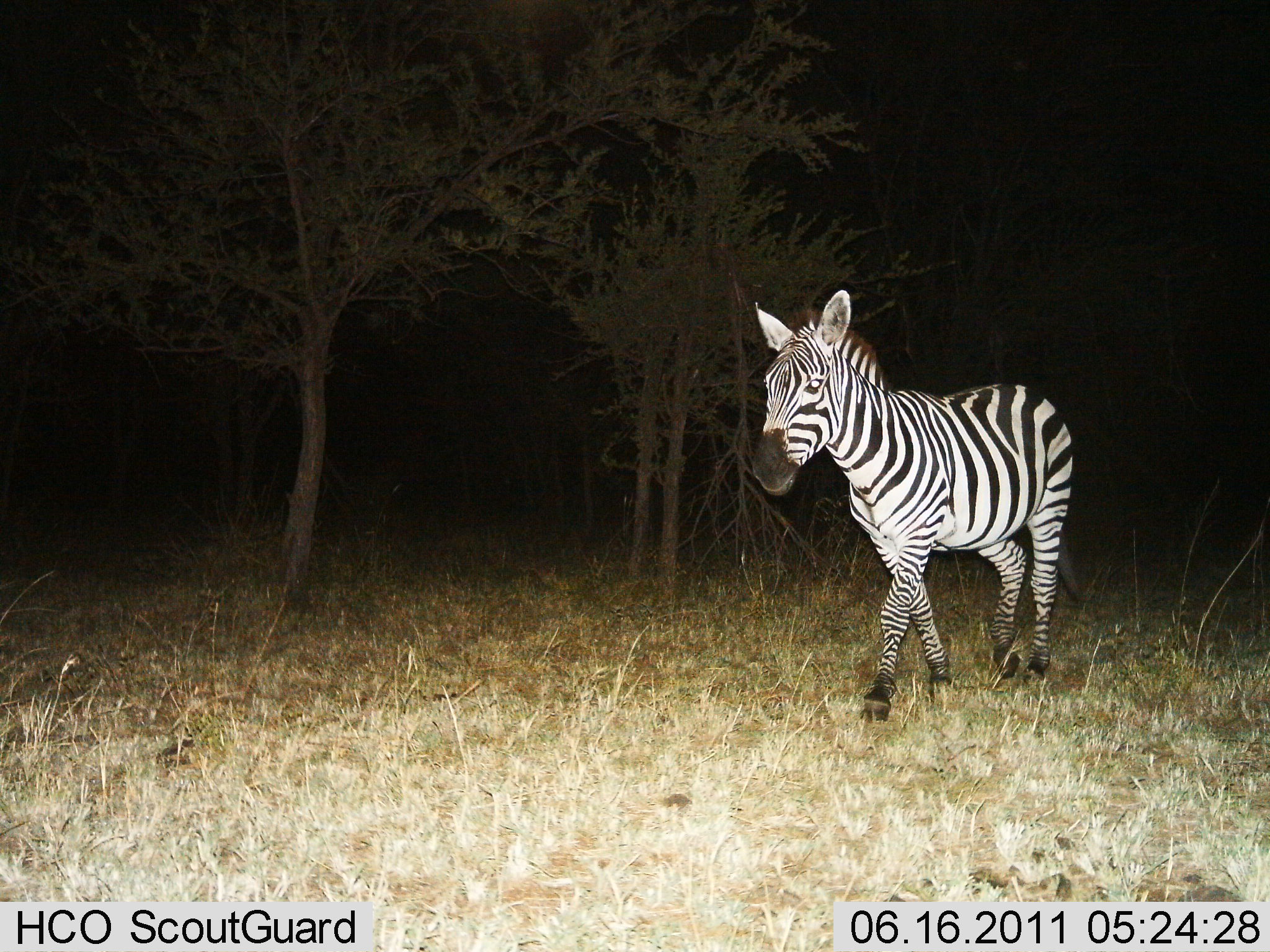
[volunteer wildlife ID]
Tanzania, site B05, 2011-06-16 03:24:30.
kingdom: Animalia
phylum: Chordata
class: Mammalia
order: Perissodactyla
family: Equidae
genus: Equus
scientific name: Equus quagga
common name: plains zebra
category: zebra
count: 1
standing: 8%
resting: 0%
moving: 100%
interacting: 0%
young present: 0%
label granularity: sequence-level